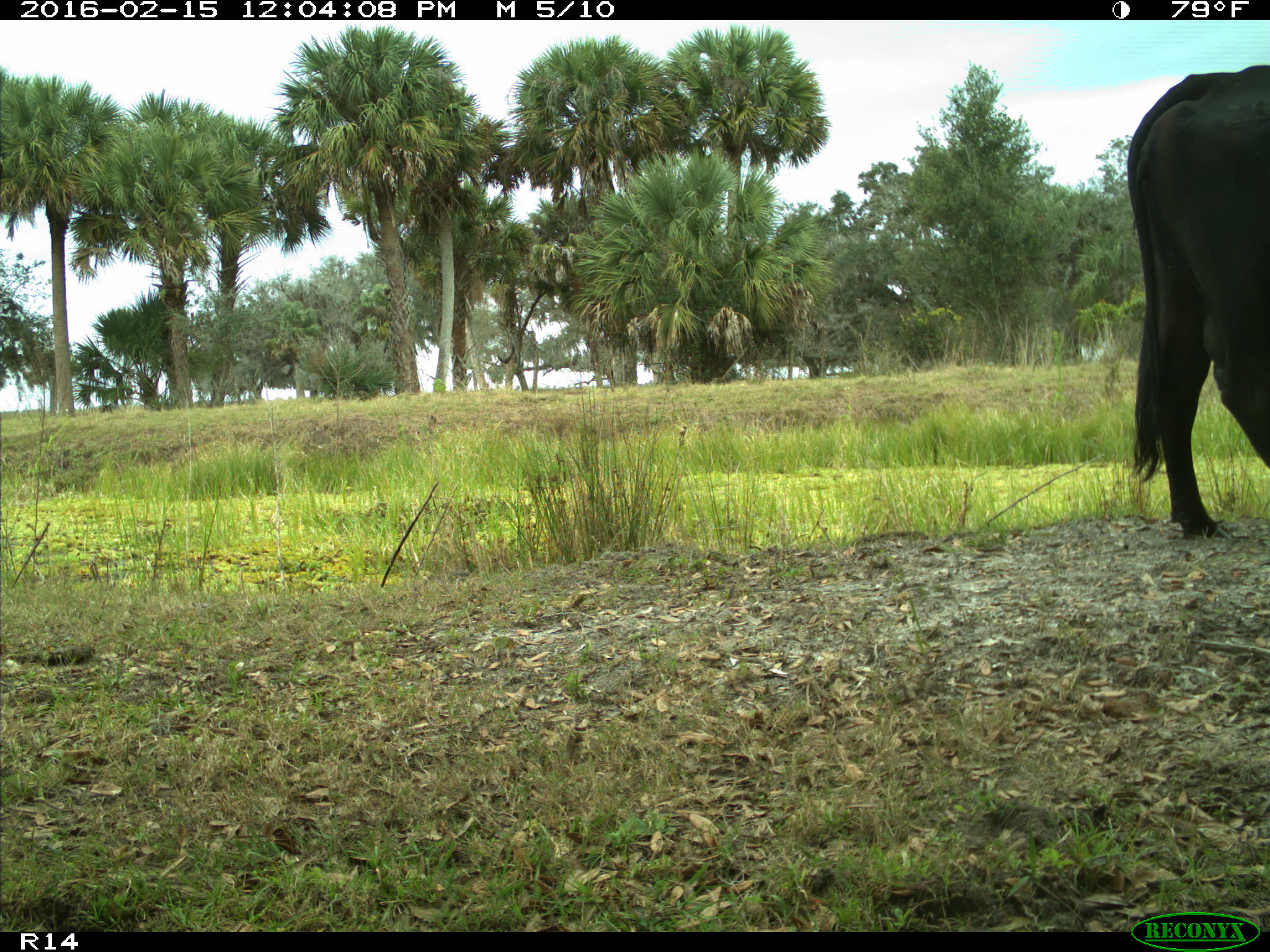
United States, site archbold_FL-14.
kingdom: Animalia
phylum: Chordata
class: Mammalia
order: Artiodactyla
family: Bovidae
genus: Bos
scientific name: Bos taurus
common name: domestic cow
Bos taurus (domestic cow).